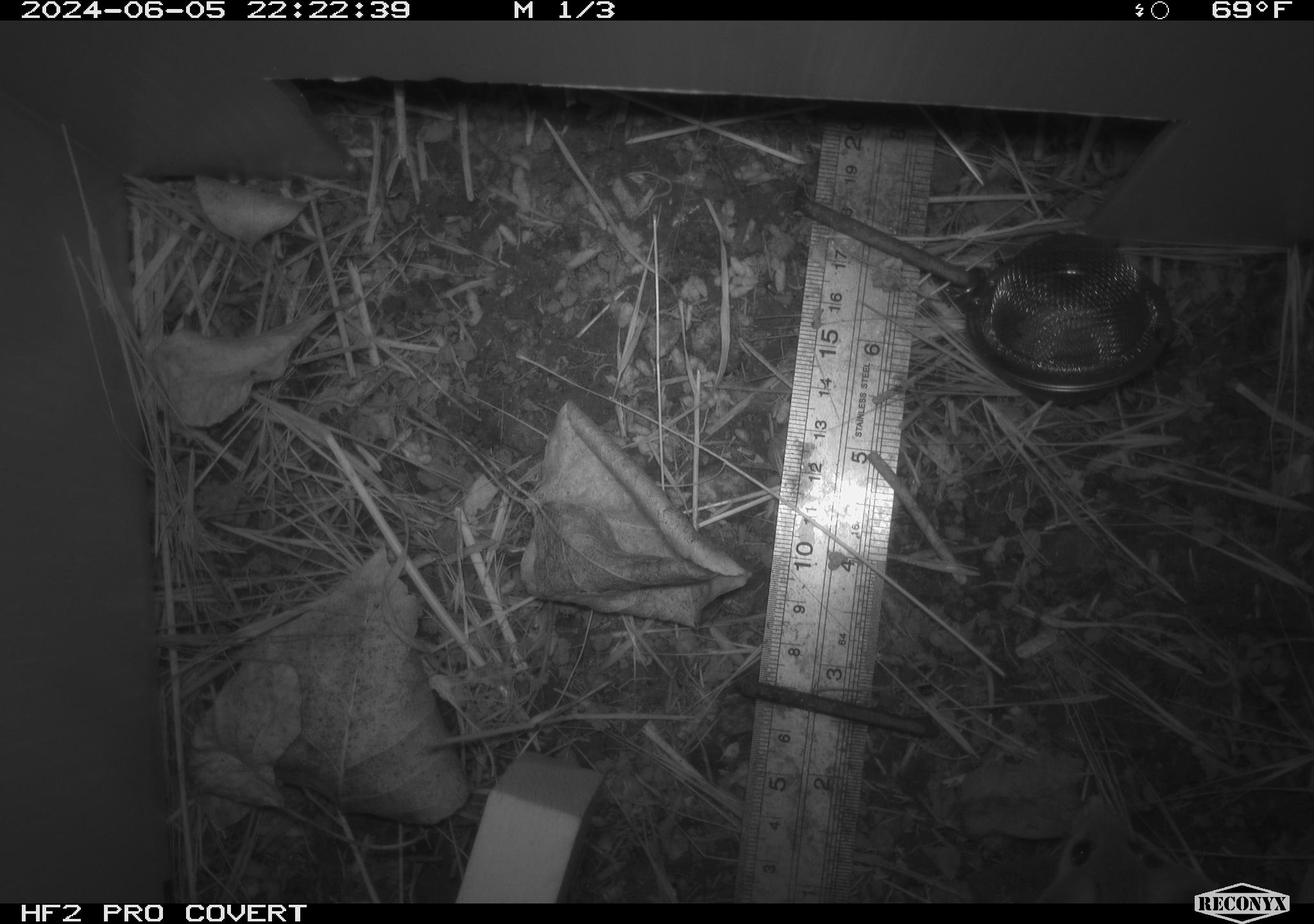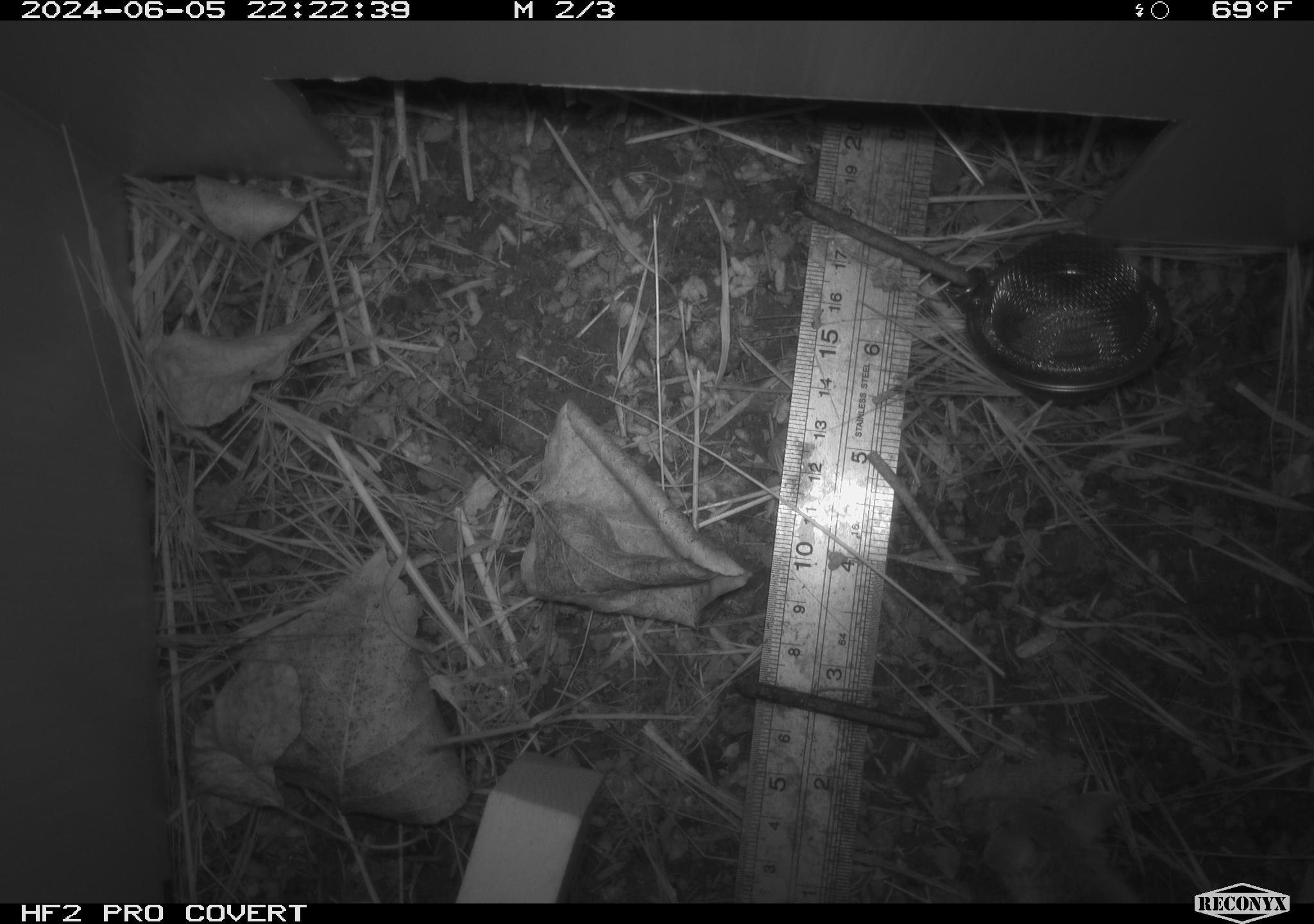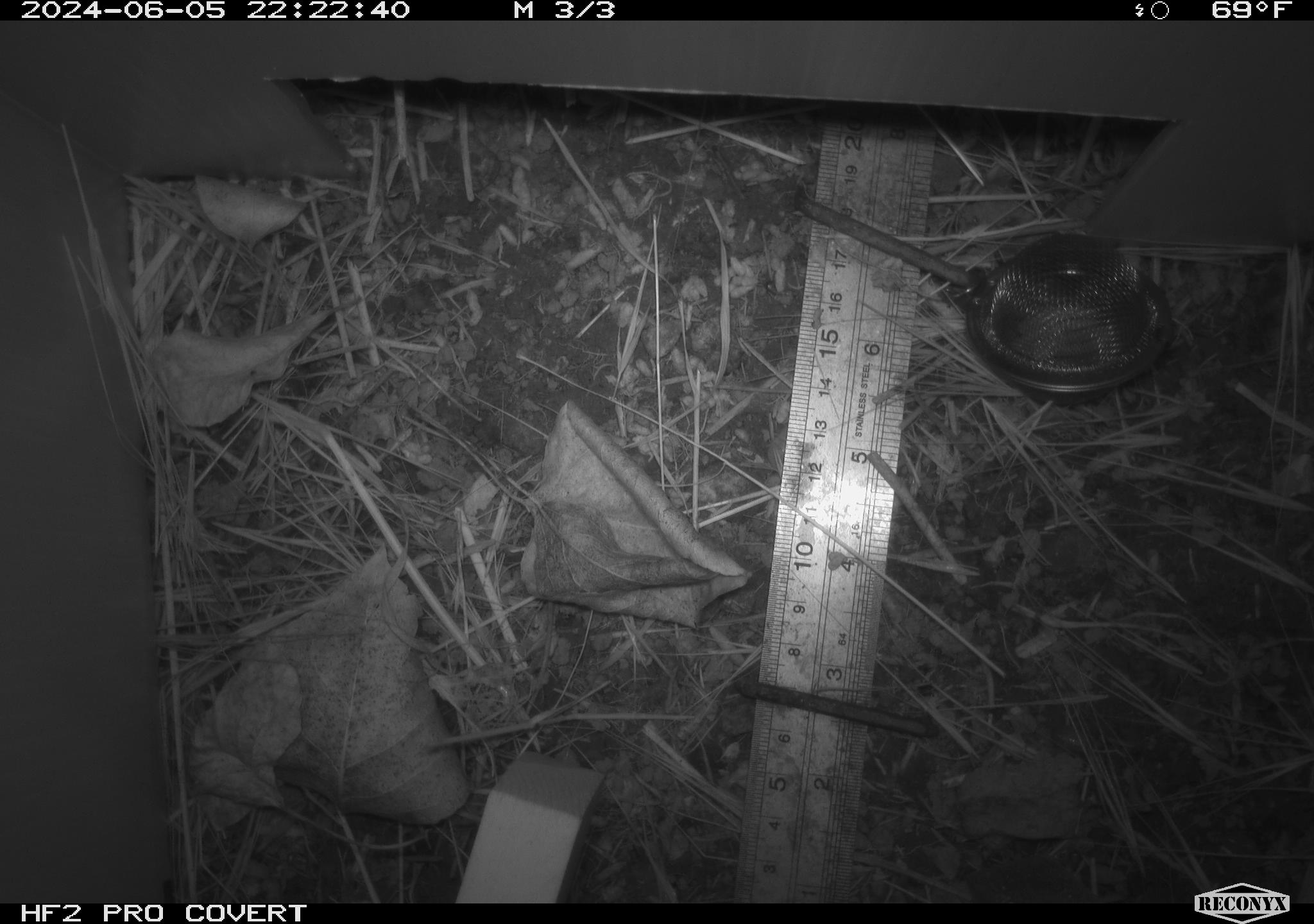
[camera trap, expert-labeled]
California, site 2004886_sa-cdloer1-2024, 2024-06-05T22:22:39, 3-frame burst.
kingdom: Animalia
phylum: Chordata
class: Mammalia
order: Rodentia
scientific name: Rodentia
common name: mouse species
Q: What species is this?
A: Mouse species (Rodentia).